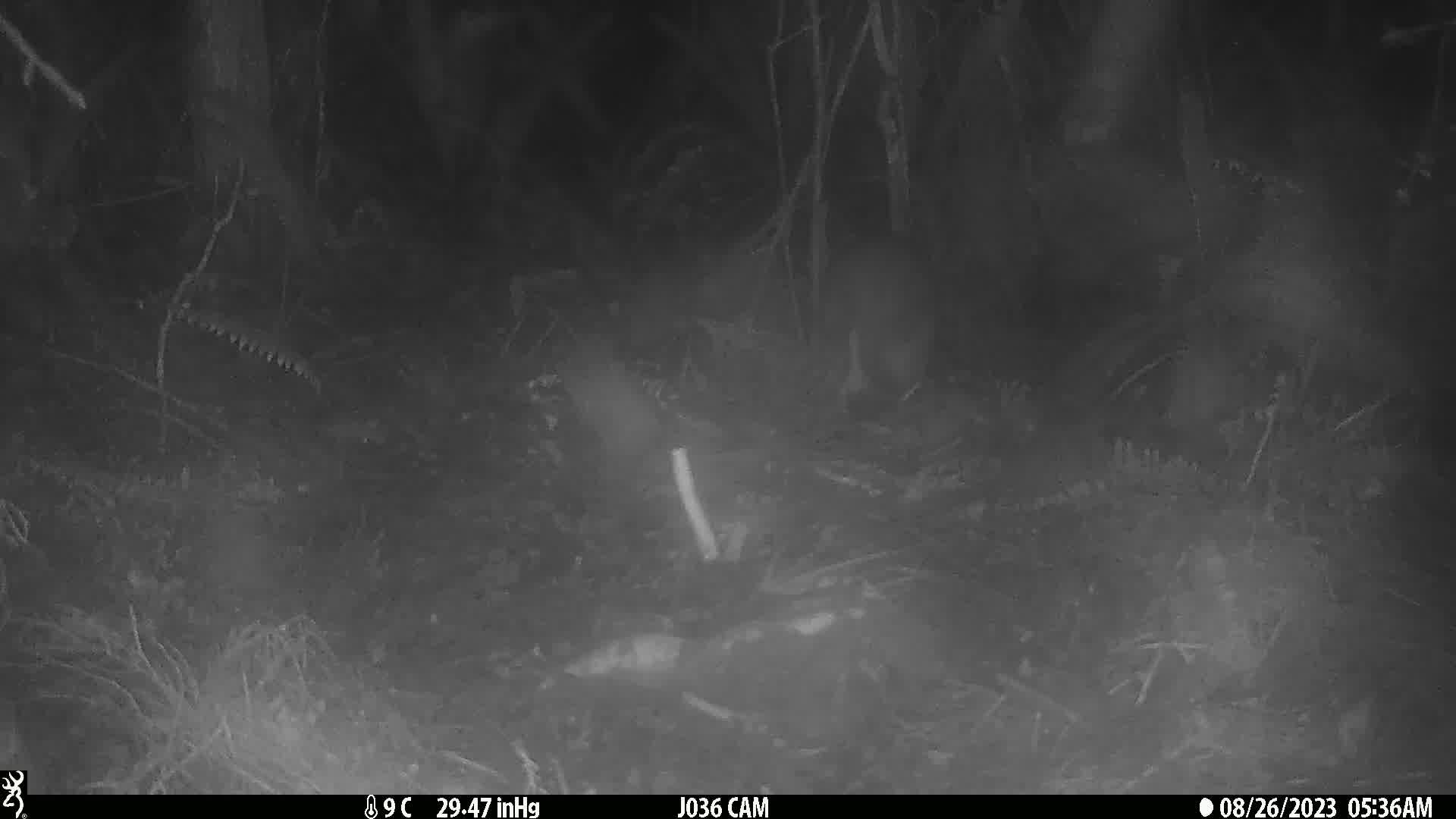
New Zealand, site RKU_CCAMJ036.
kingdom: Animalia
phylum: Chordata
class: Aves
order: Apterygiformes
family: Apterygidae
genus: Apteryx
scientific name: Apteryx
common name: kiwi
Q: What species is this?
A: Kiwi (Apteryx).